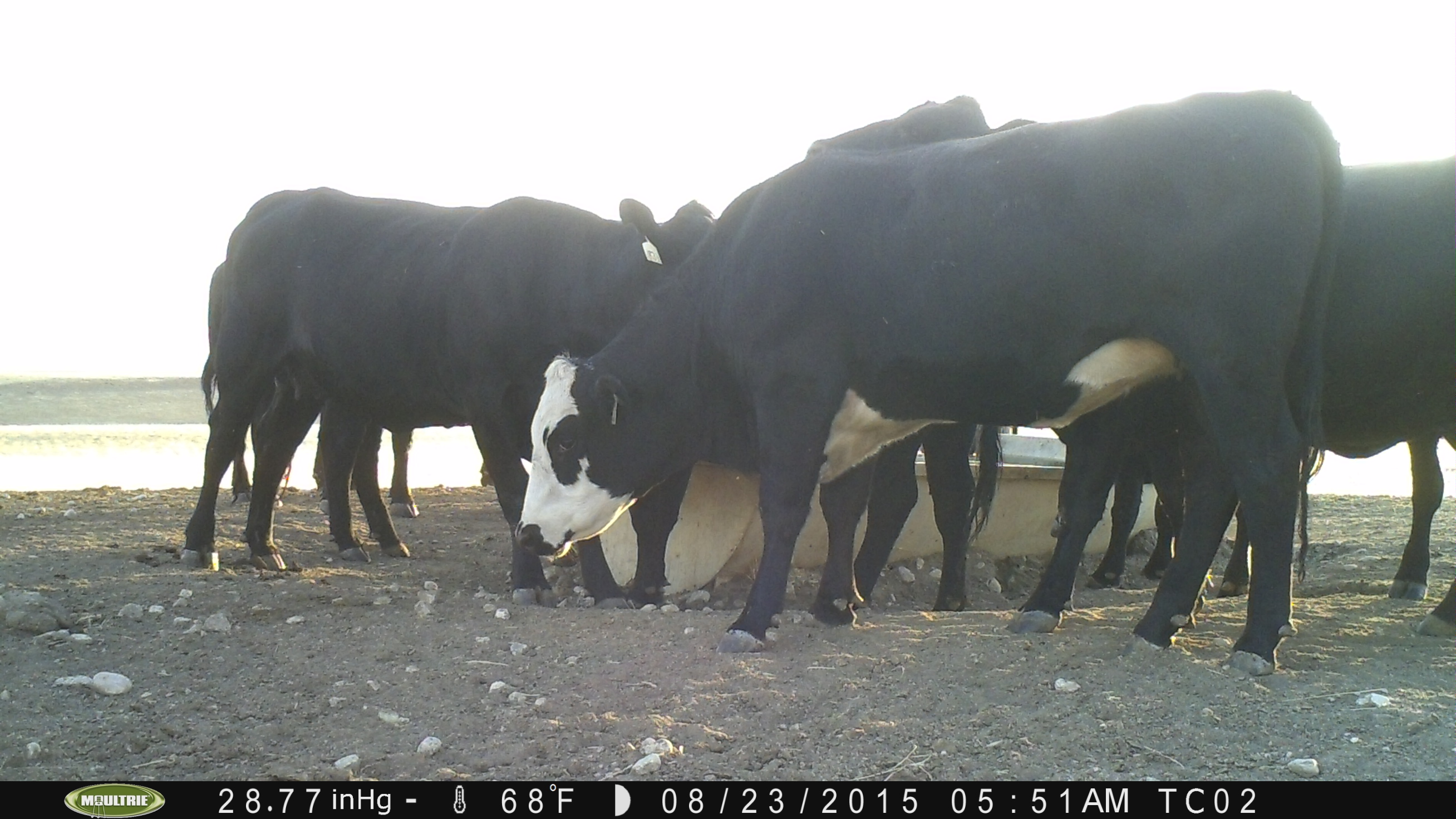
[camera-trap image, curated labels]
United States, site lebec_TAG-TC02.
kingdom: Animalia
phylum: Chordata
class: Mammalia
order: Artiodactyla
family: Bovidae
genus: Bos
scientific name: Bos taurus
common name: domestic cow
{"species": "Bos taurus (domestic cow)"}